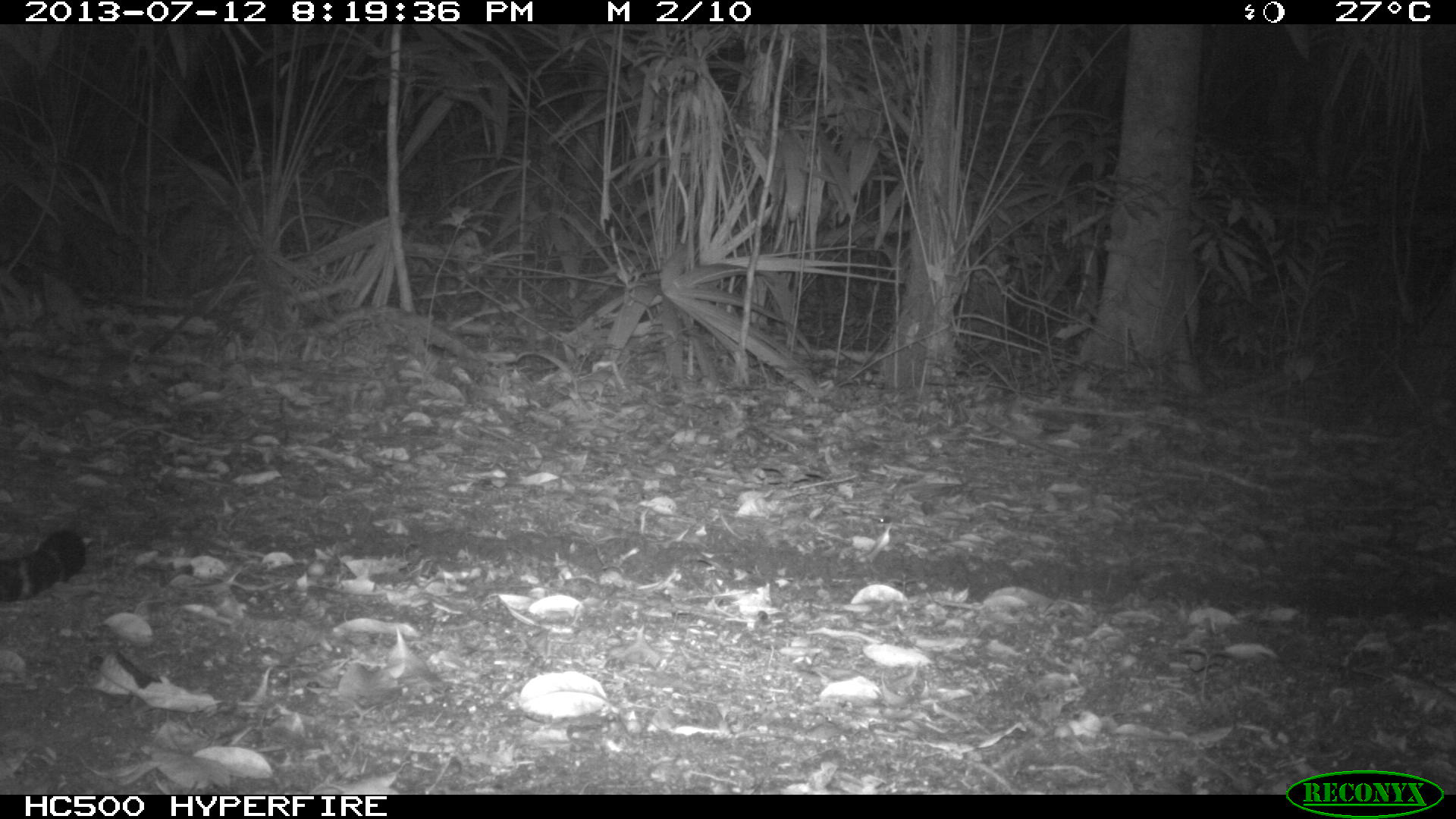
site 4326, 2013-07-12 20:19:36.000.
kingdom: Animalia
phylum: Chordata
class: Mammalia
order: Carnivora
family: Felidae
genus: Panthera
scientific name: Panthera onca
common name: jaguar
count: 1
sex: male